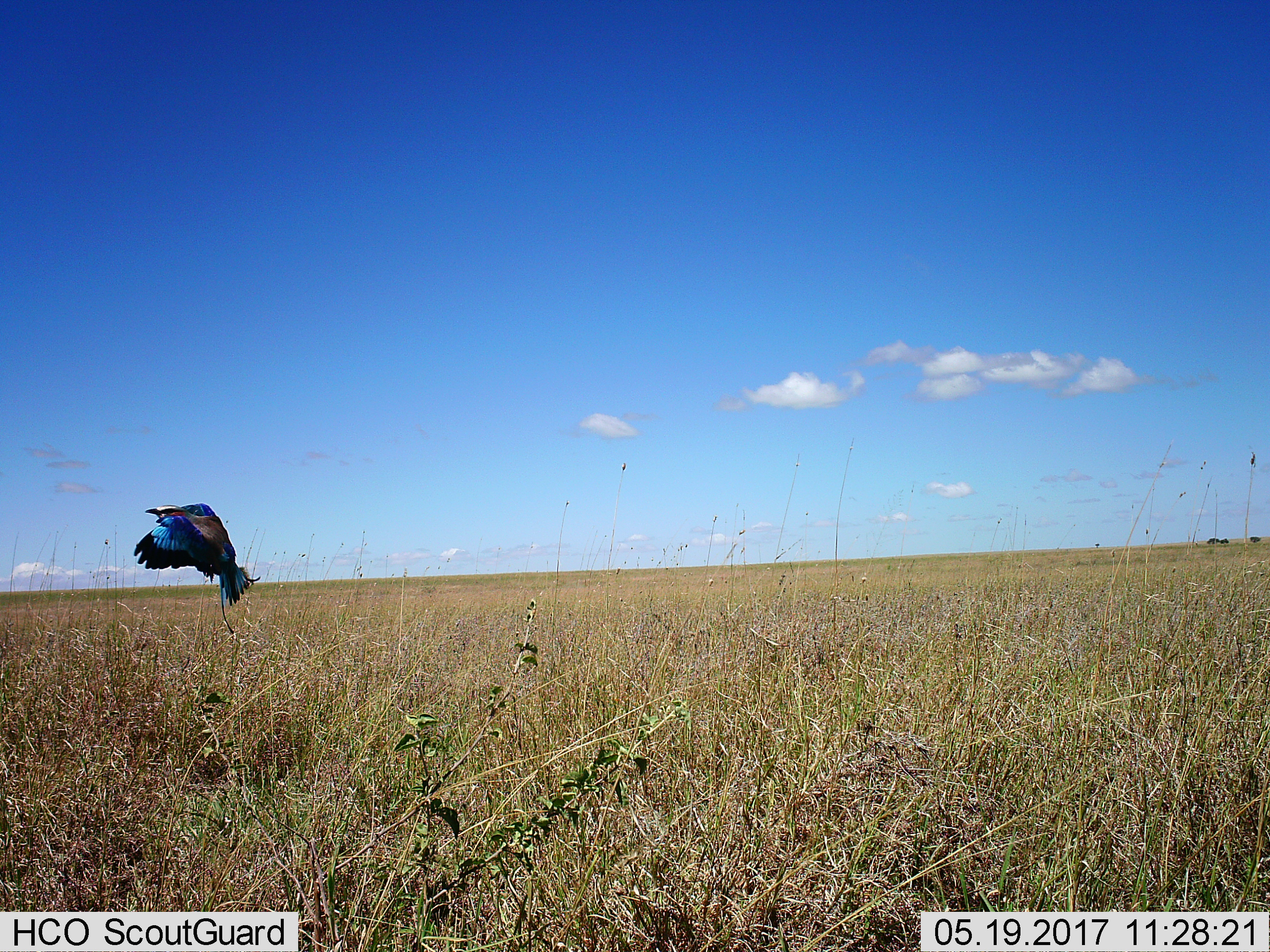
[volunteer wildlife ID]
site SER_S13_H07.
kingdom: Animalia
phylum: Chordata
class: Aves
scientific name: Aves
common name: bird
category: birdother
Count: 1.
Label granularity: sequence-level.